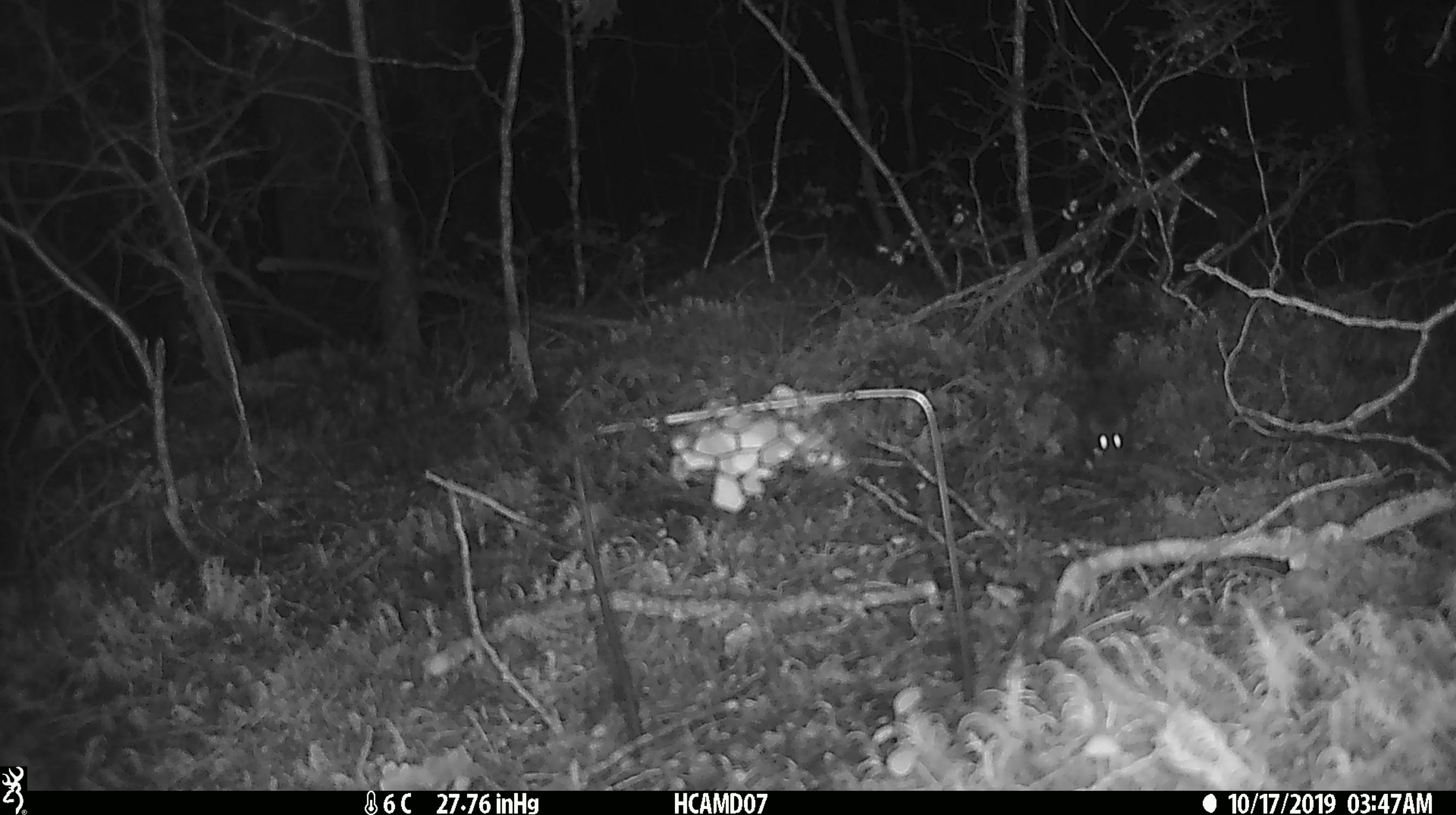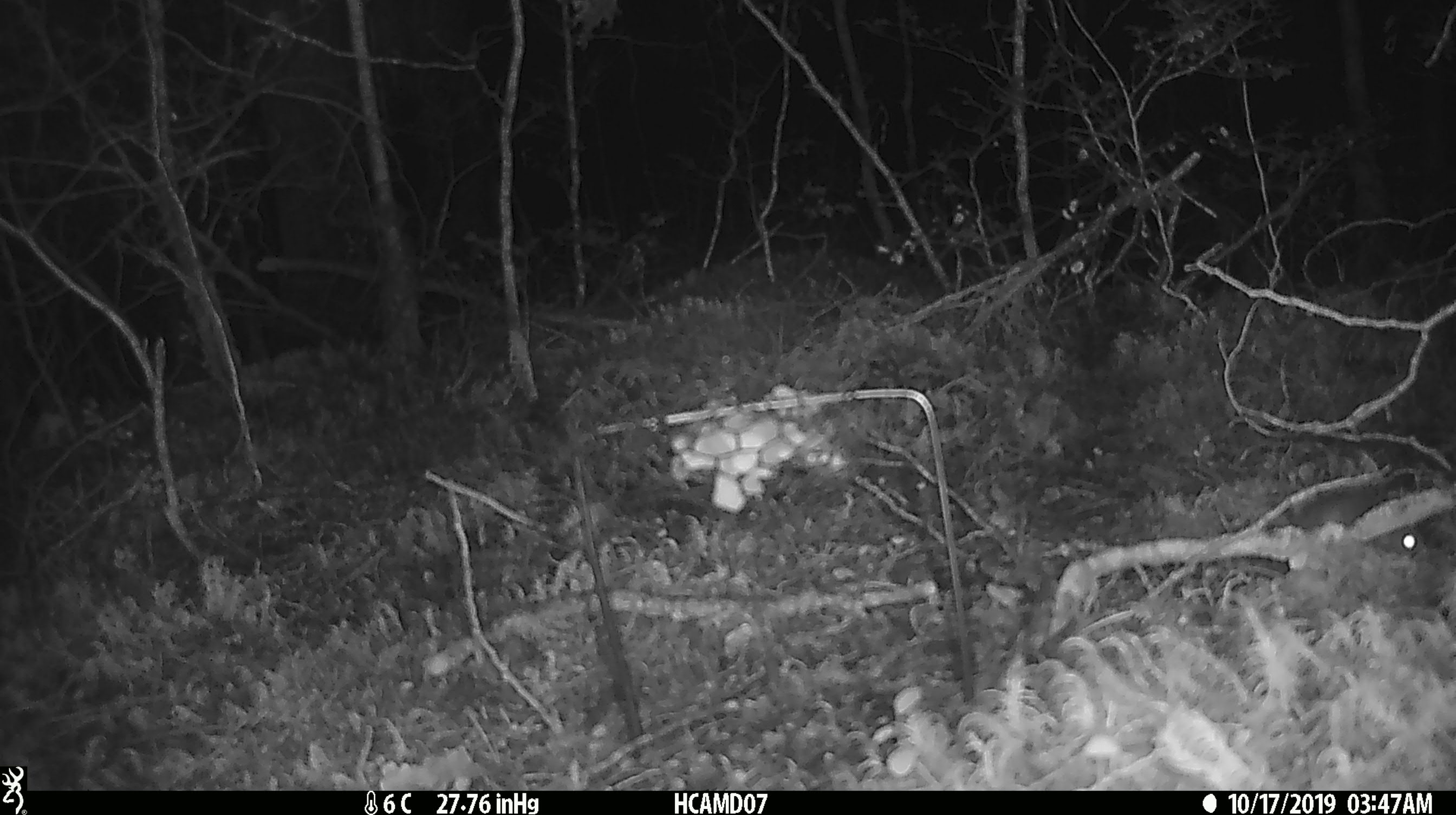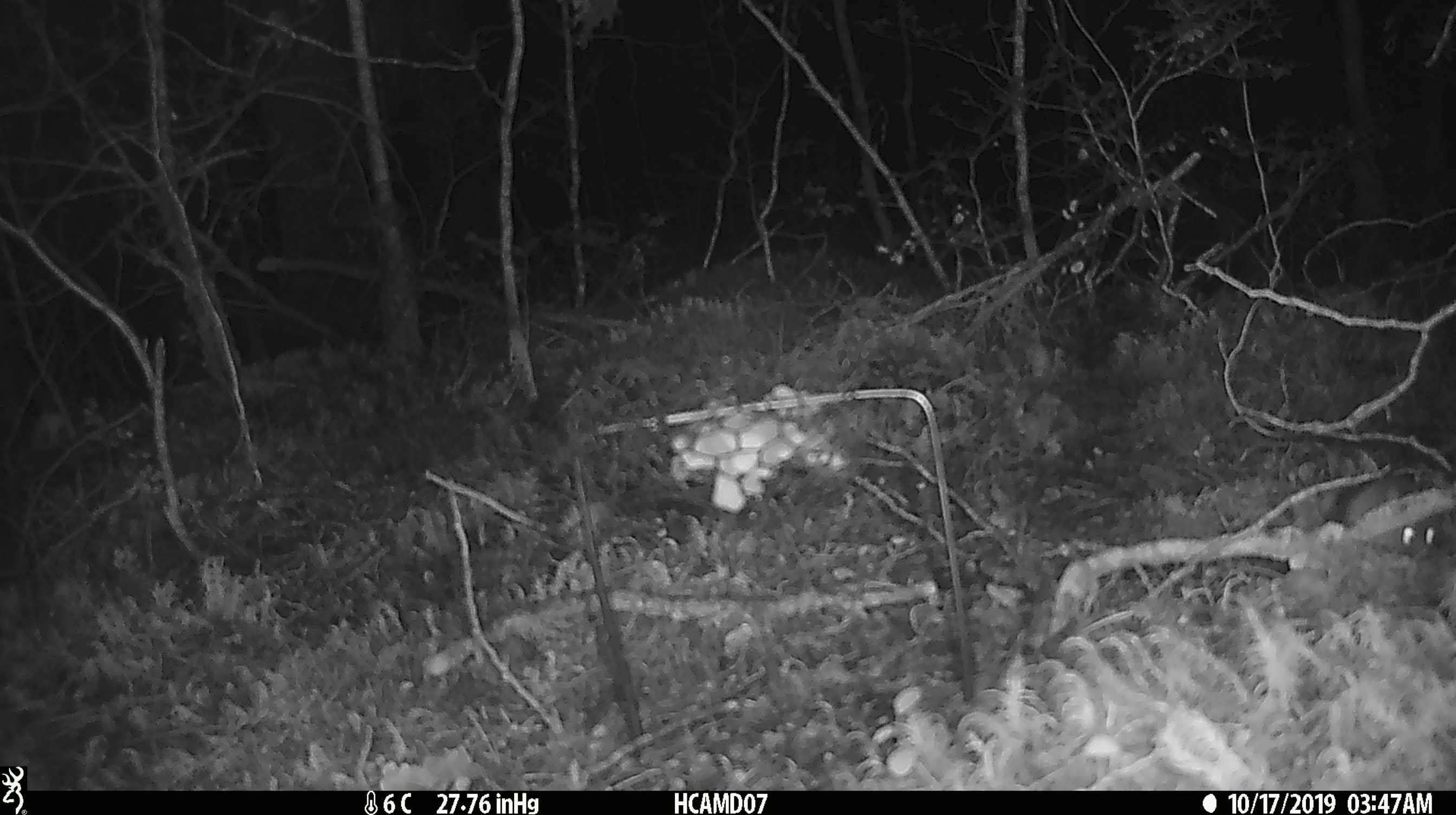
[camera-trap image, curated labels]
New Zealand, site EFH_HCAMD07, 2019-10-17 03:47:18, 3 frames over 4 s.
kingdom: Animalia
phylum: Chordata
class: Mammalia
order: Rodentia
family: Muridae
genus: Mus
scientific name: Mus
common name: mouse